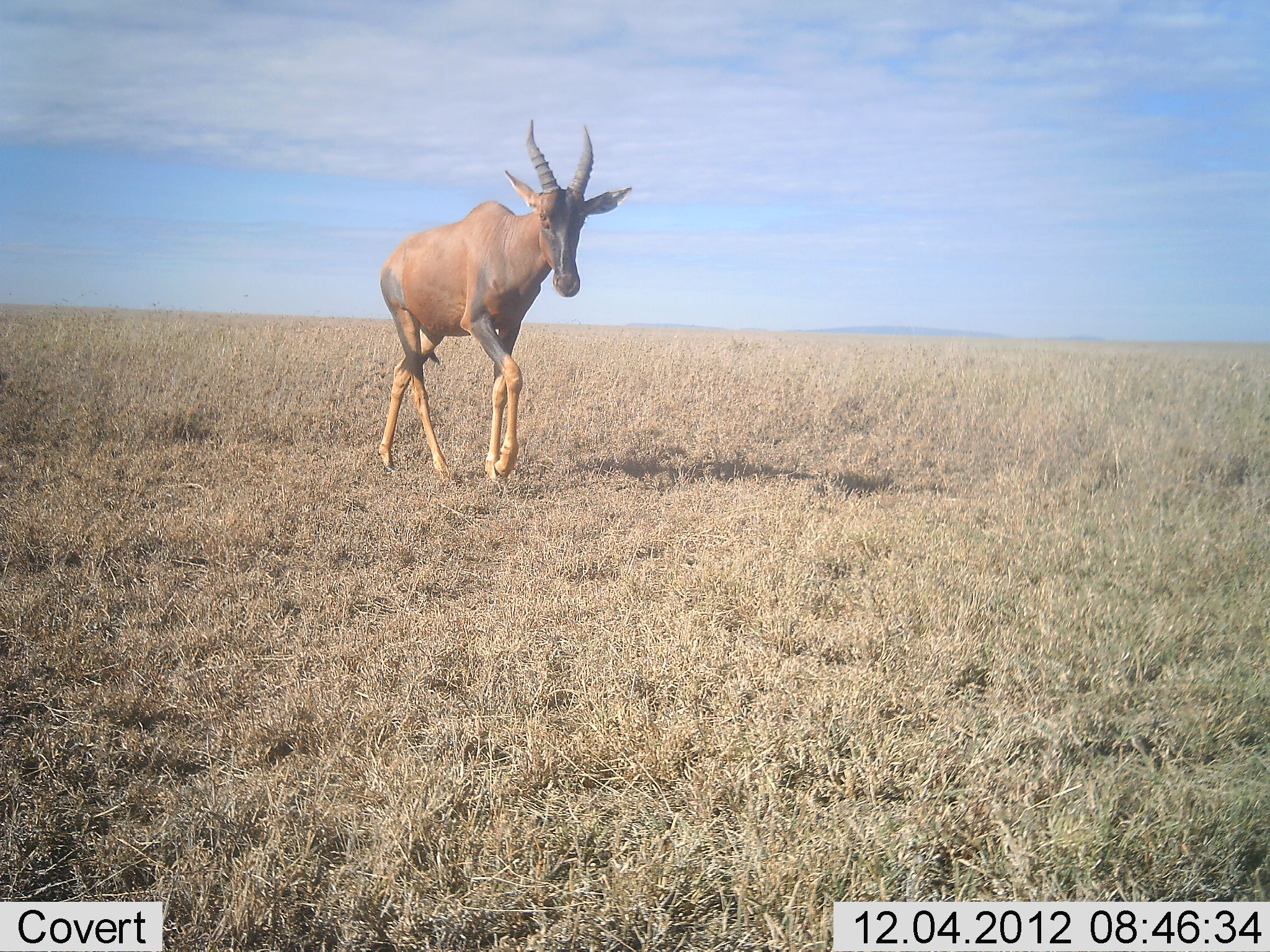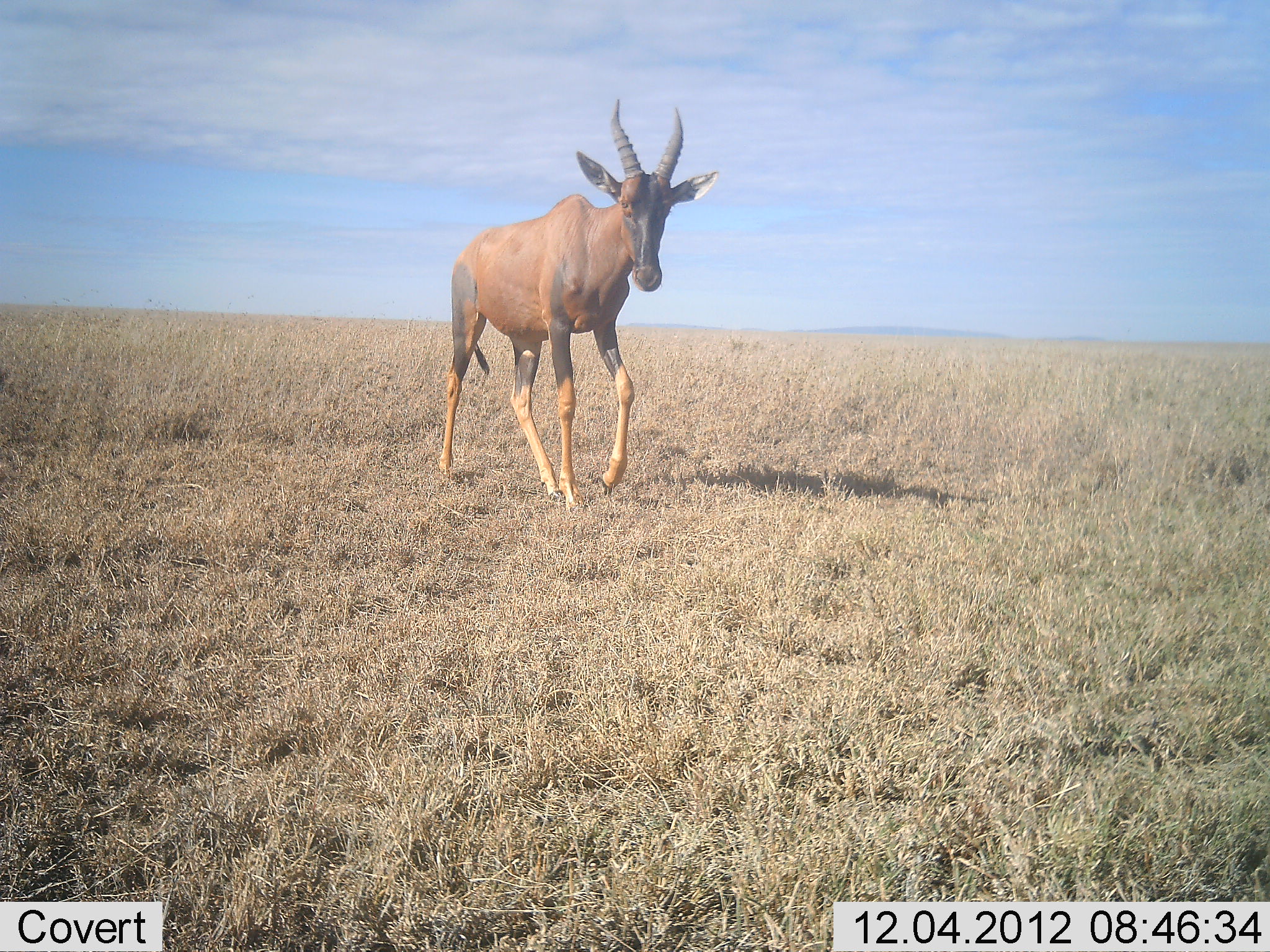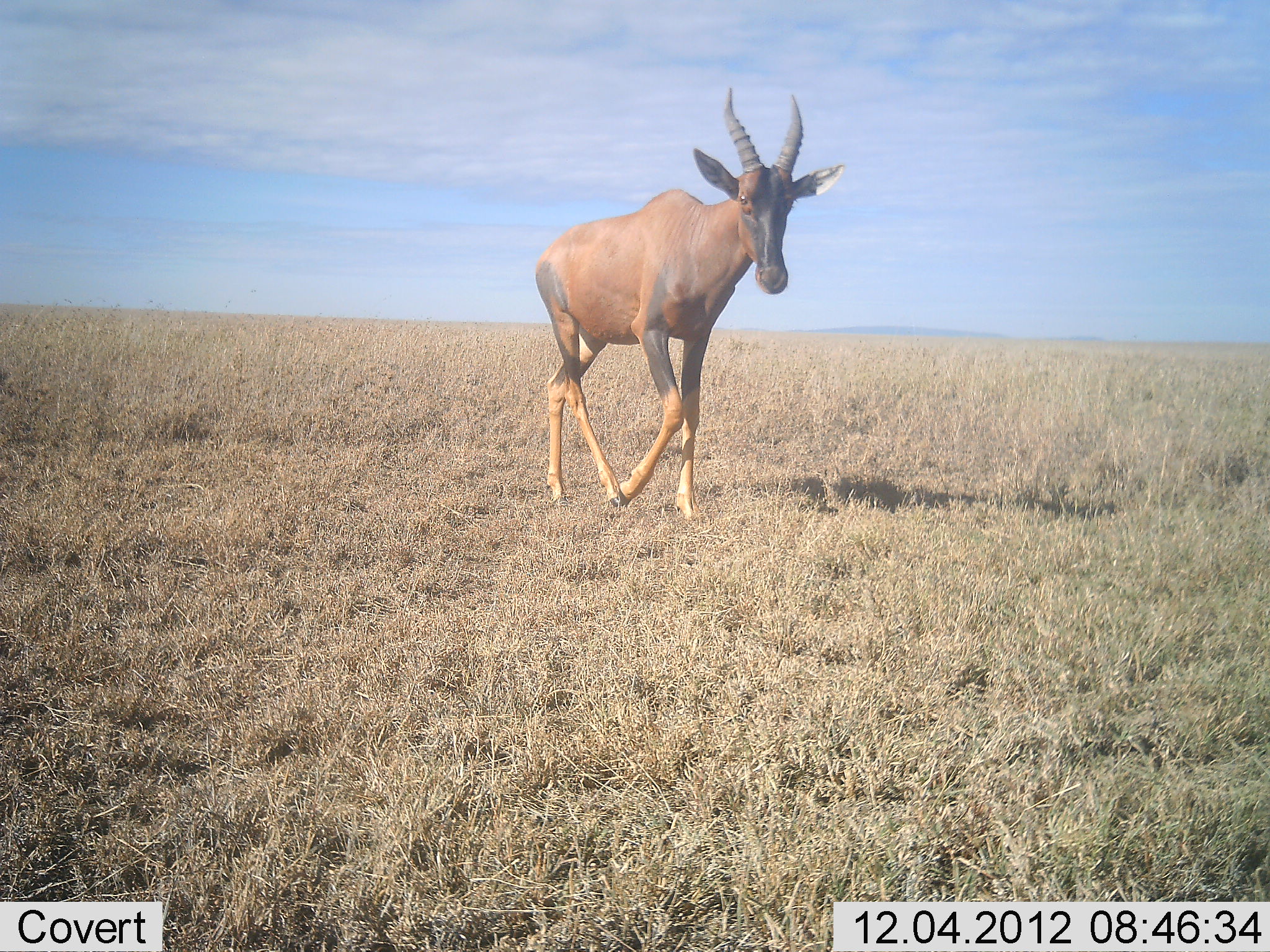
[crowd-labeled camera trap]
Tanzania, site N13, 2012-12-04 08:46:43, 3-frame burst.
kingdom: Animalia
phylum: Chordata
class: Mammalia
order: Artiodactyla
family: Bovidae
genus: Damaliscus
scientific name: Damaliscus lunatus jimela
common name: topi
Topi (Damaliscus lunatus jimela), count 1. Behavior (volunteer vote fractions): standing 4%, resting 0%, moving 100%, interacting 0%. Young present (vote fraction): 0%. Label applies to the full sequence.